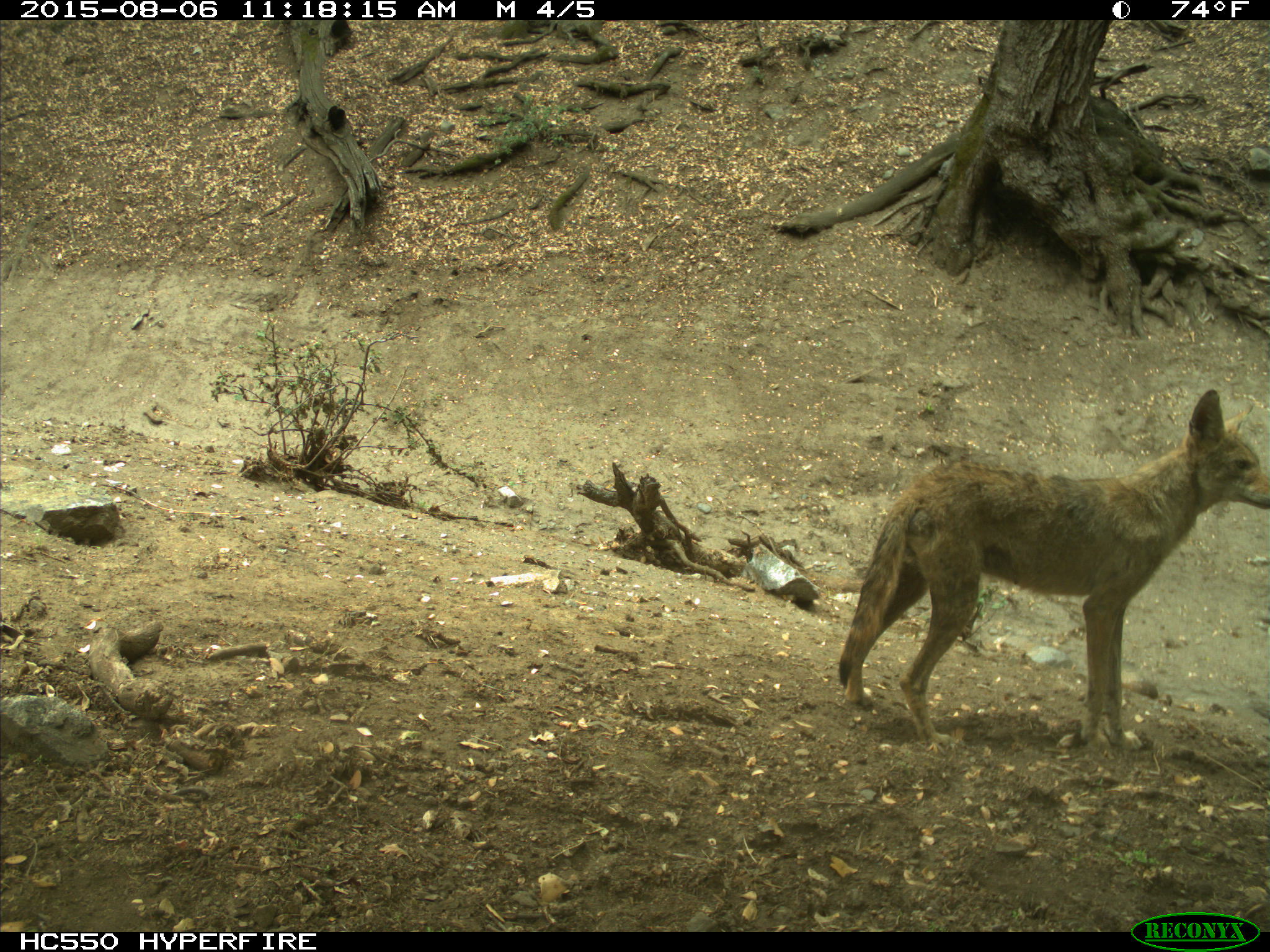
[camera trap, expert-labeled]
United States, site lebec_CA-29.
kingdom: Animalia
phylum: Chordata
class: Mammalia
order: Carnivora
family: Canidae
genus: Canis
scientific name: Canis latrans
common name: coyote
Canis latrans (coyote).